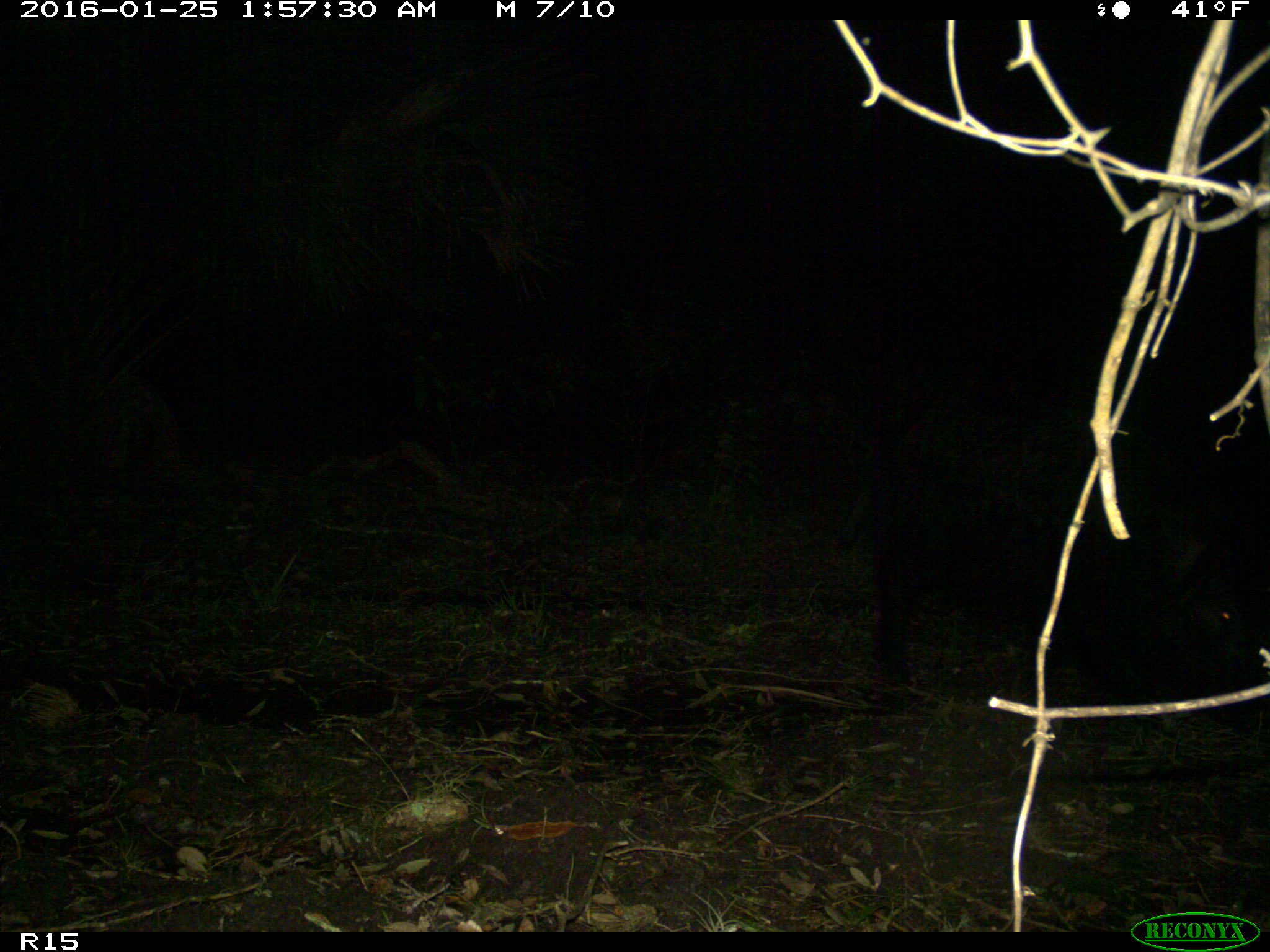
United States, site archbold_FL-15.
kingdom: Animalia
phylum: Chordata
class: Mammalia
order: Artiodactyla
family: Suidae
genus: Sus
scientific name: Sus scrofa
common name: wild boar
Sus scrofa (wild boar).